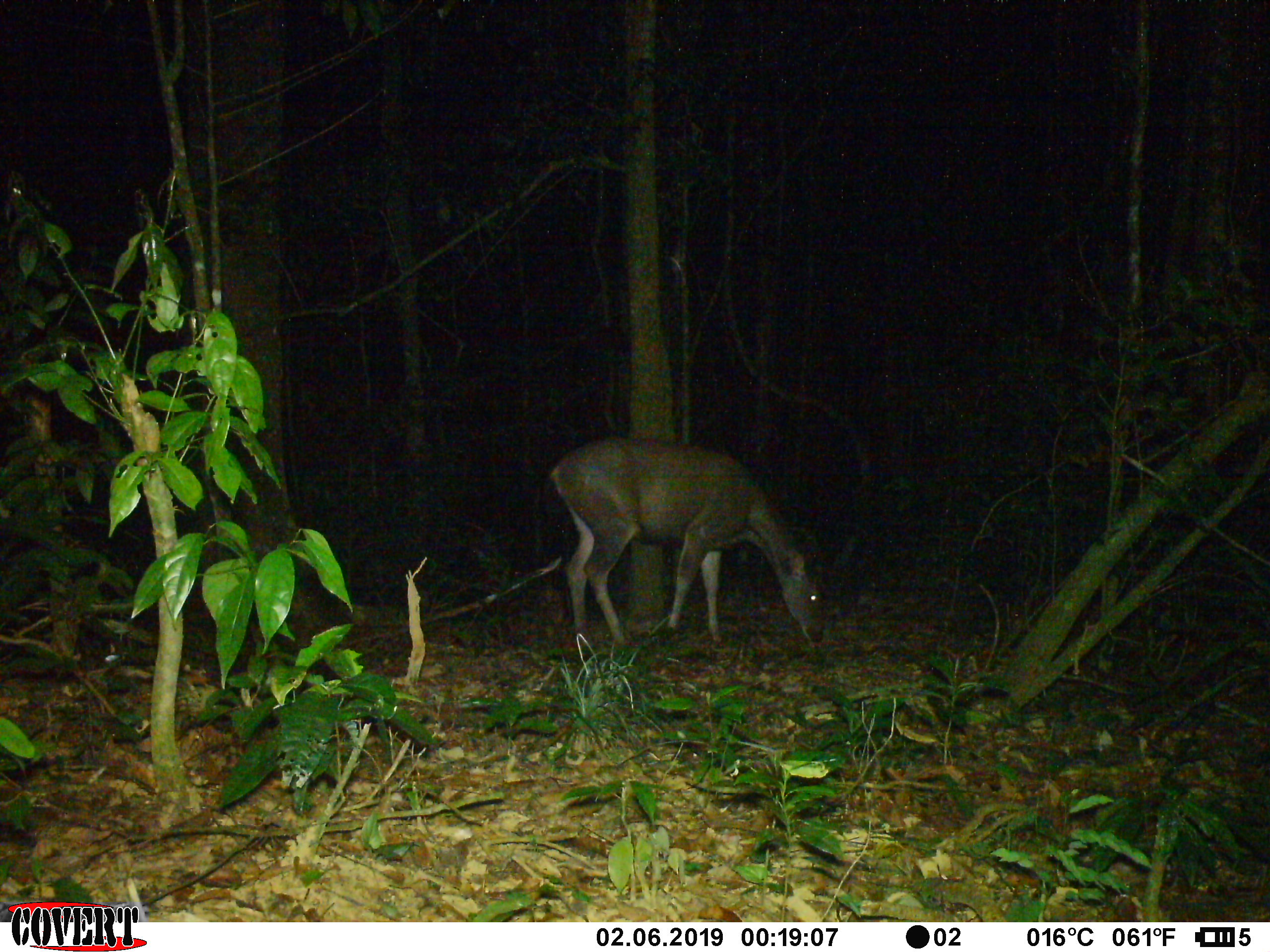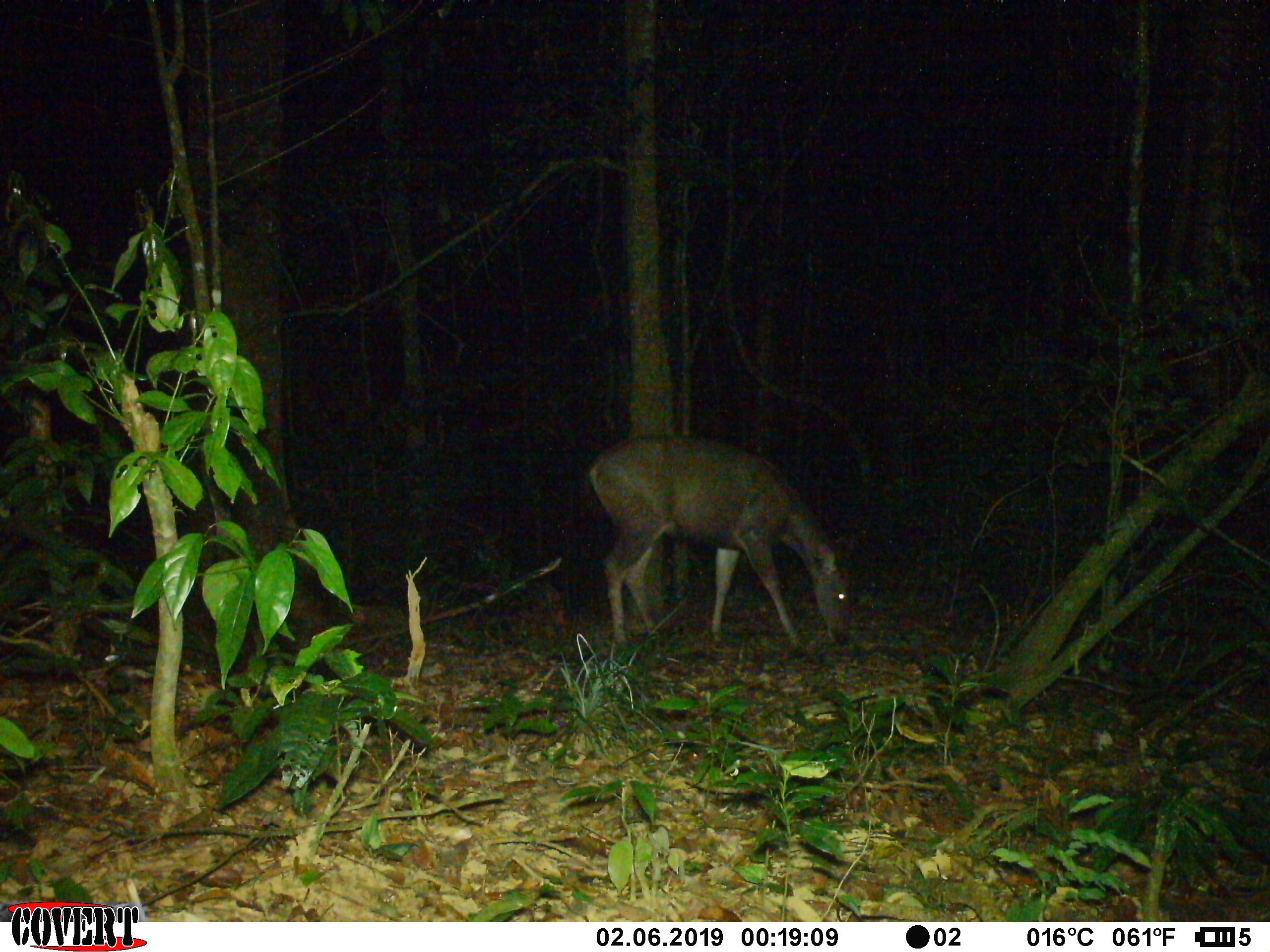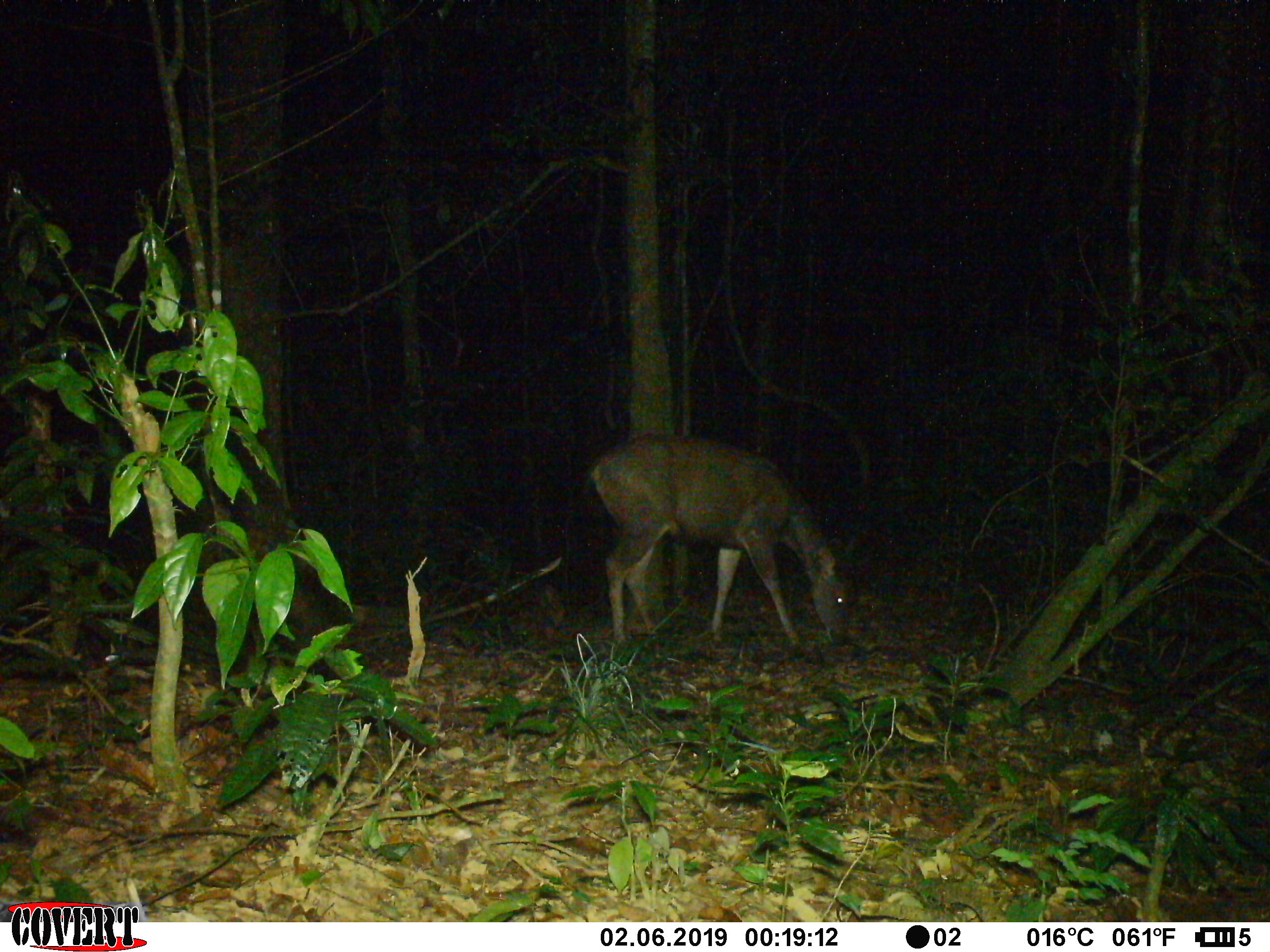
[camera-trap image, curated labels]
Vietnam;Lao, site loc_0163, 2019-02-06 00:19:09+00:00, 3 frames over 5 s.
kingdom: Animalia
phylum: Chordata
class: Mammalia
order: Artiodactyla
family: Cervidae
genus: Rusa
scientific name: Rusa unicolor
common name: sambar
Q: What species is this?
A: Sambar (Rusa unicolor).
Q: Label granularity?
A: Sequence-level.